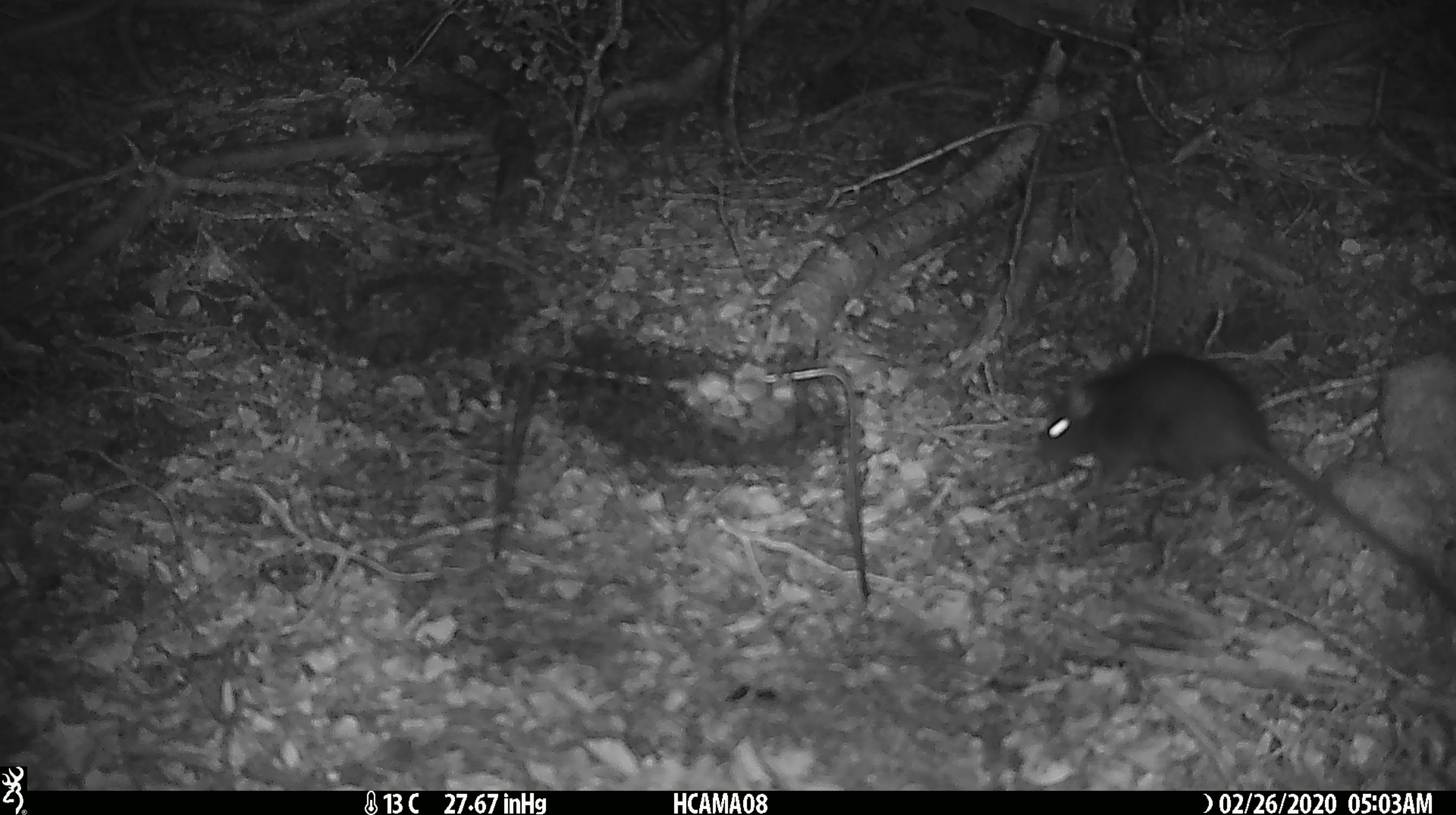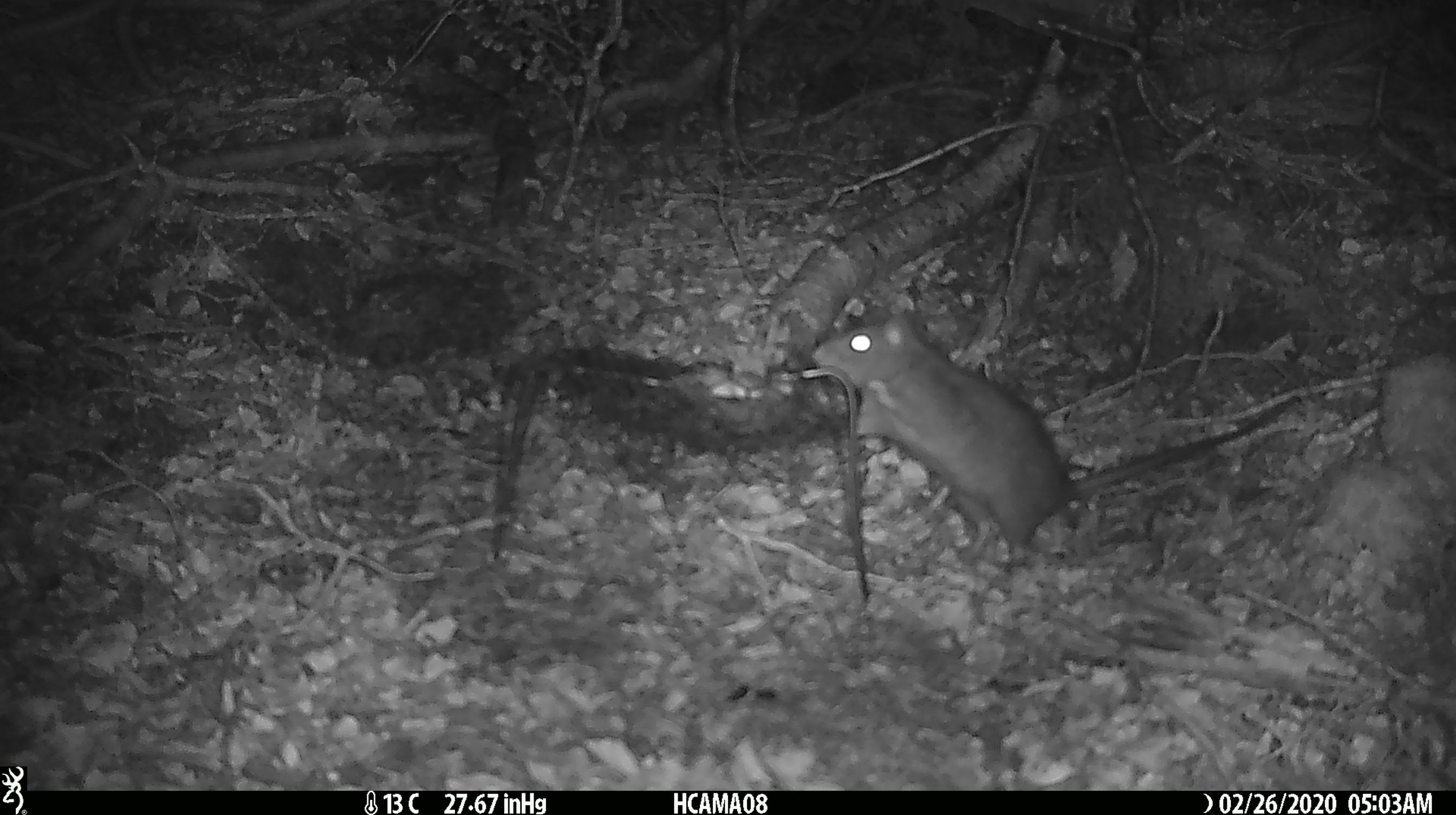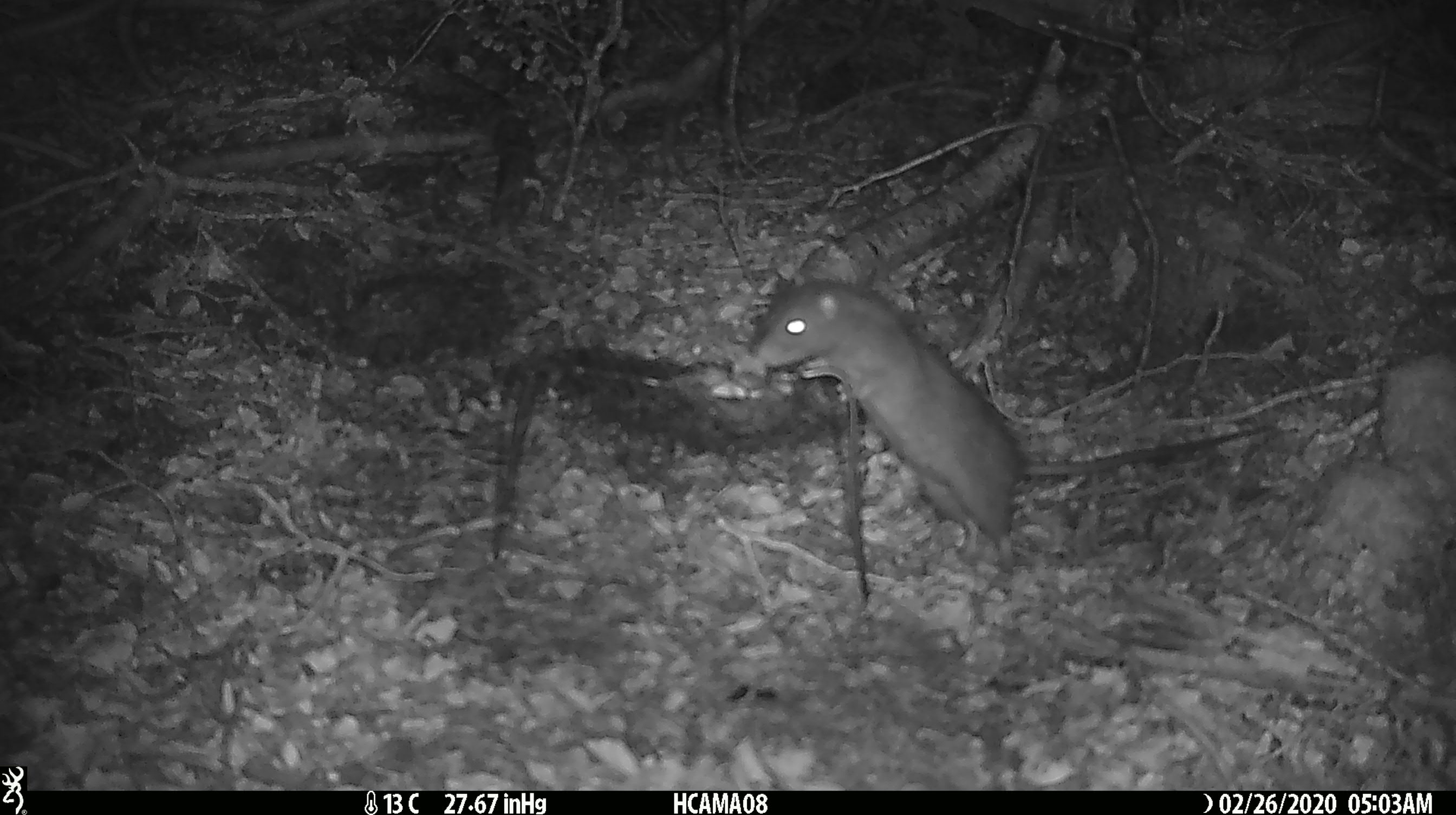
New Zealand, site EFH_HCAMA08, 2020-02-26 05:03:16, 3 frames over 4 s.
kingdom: Animalia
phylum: Chordata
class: Mammalia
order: Rodentia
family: Muridae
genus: Rattus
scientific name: Rattus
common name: rat